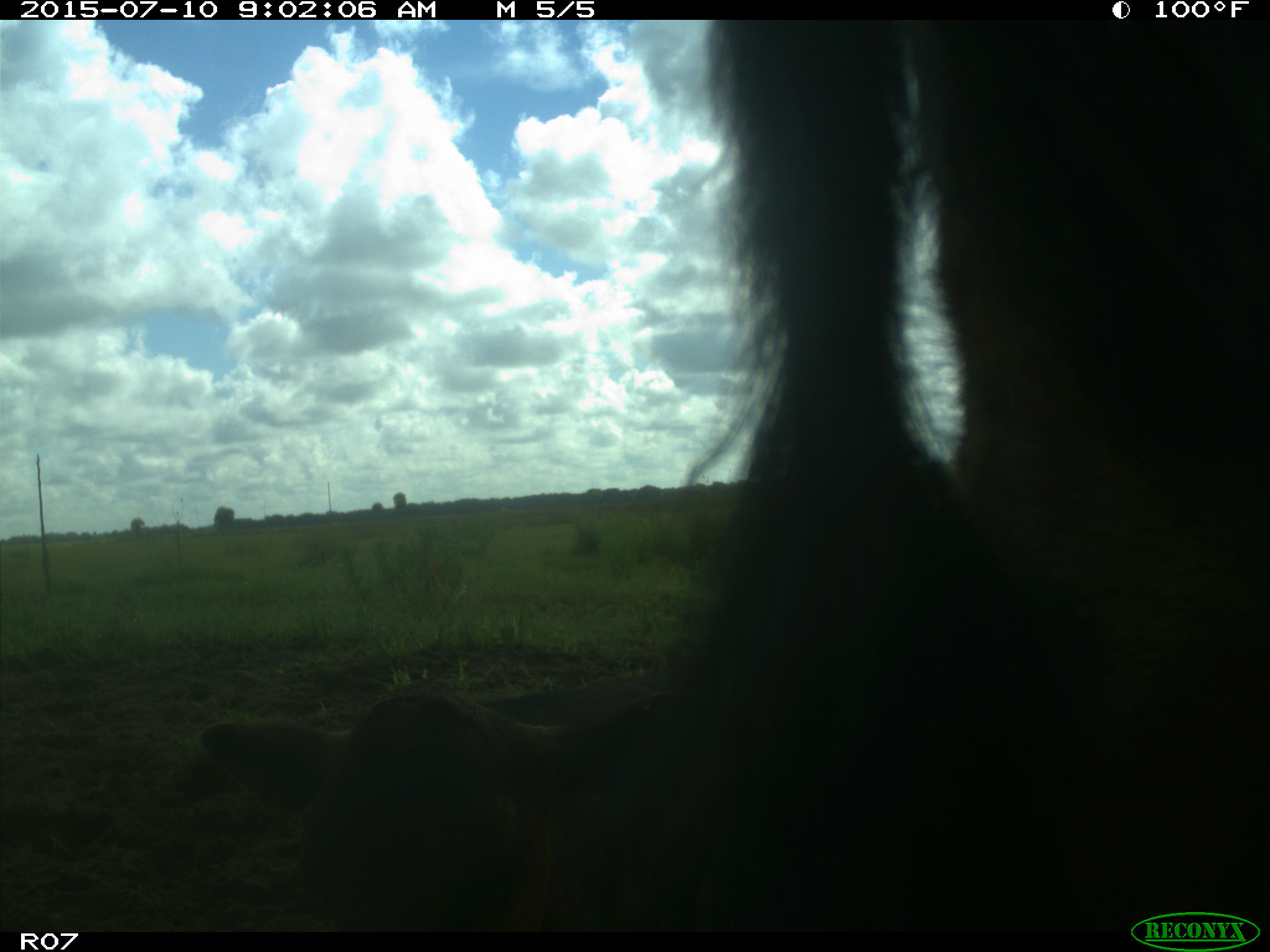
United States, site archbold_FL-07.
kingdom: Animalia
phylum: Chordata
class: Mammalia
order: Artiodactyla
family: Bovidae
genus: Bos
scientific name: Bos taurus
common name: domestic cow